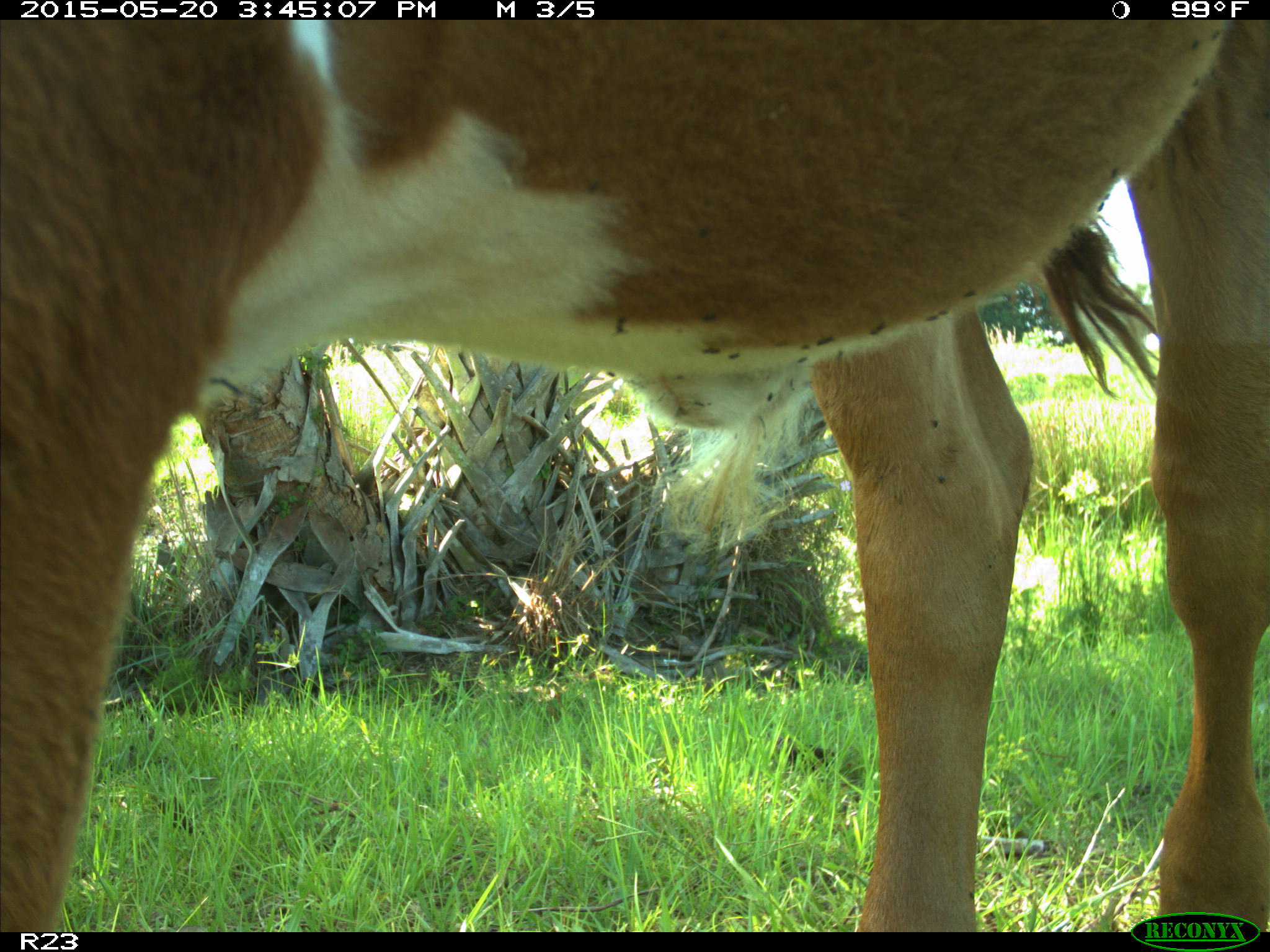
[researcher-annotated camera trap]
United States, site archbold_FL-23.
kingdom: Animalia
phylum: Chordata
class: Mammalia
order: Artiodactyla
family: Bovidae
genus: Bos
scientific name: Bos taurus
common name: domestic cow